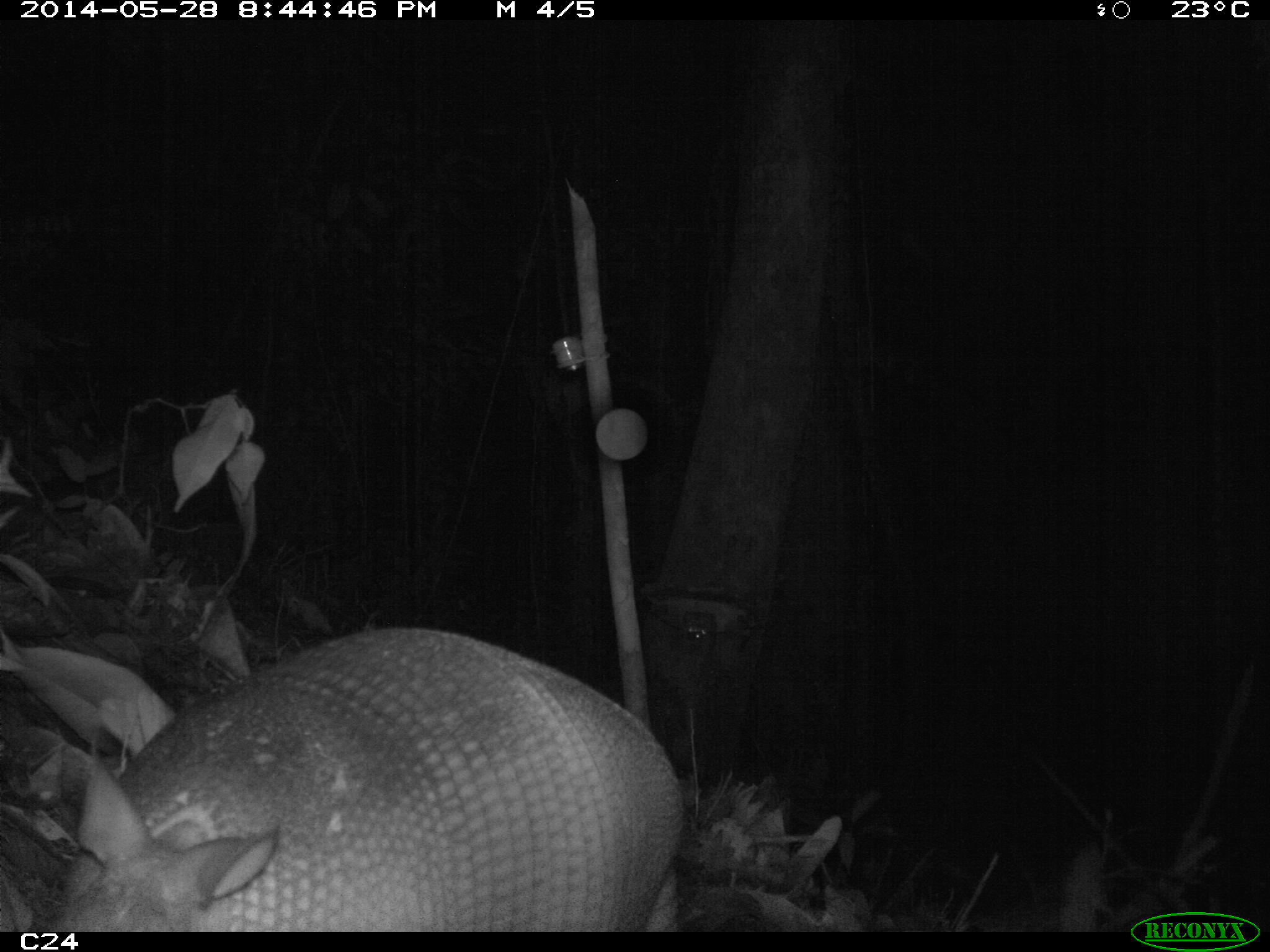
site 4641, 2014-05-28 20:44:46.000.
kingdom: Animalia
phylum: Chordata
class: Mammalia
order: Cingulata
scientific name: Cingulata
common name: armadillo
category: unknown armadillo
Unknown armadillo (armadillo) (Cingulata), count 1, age adult, sex male.